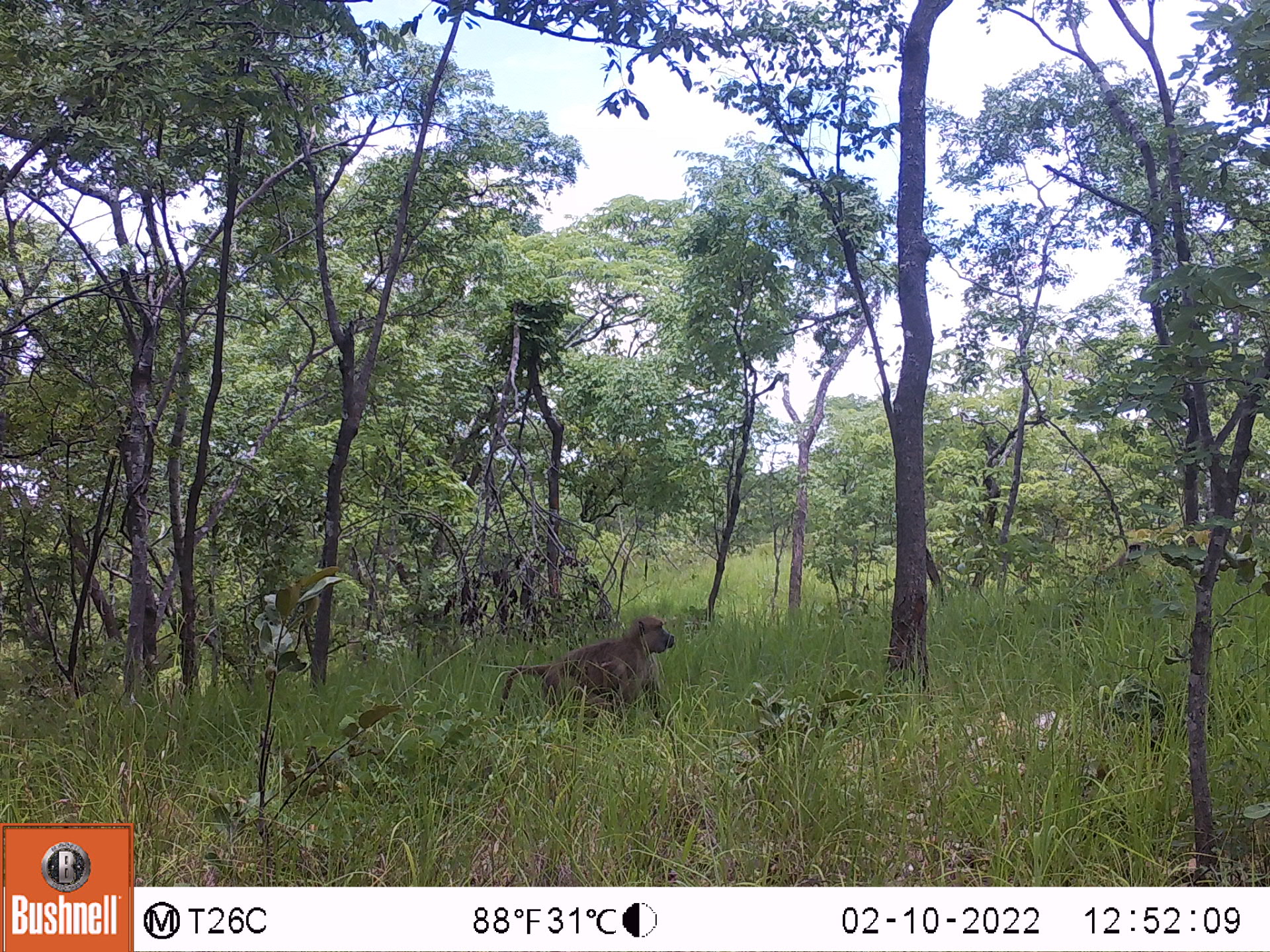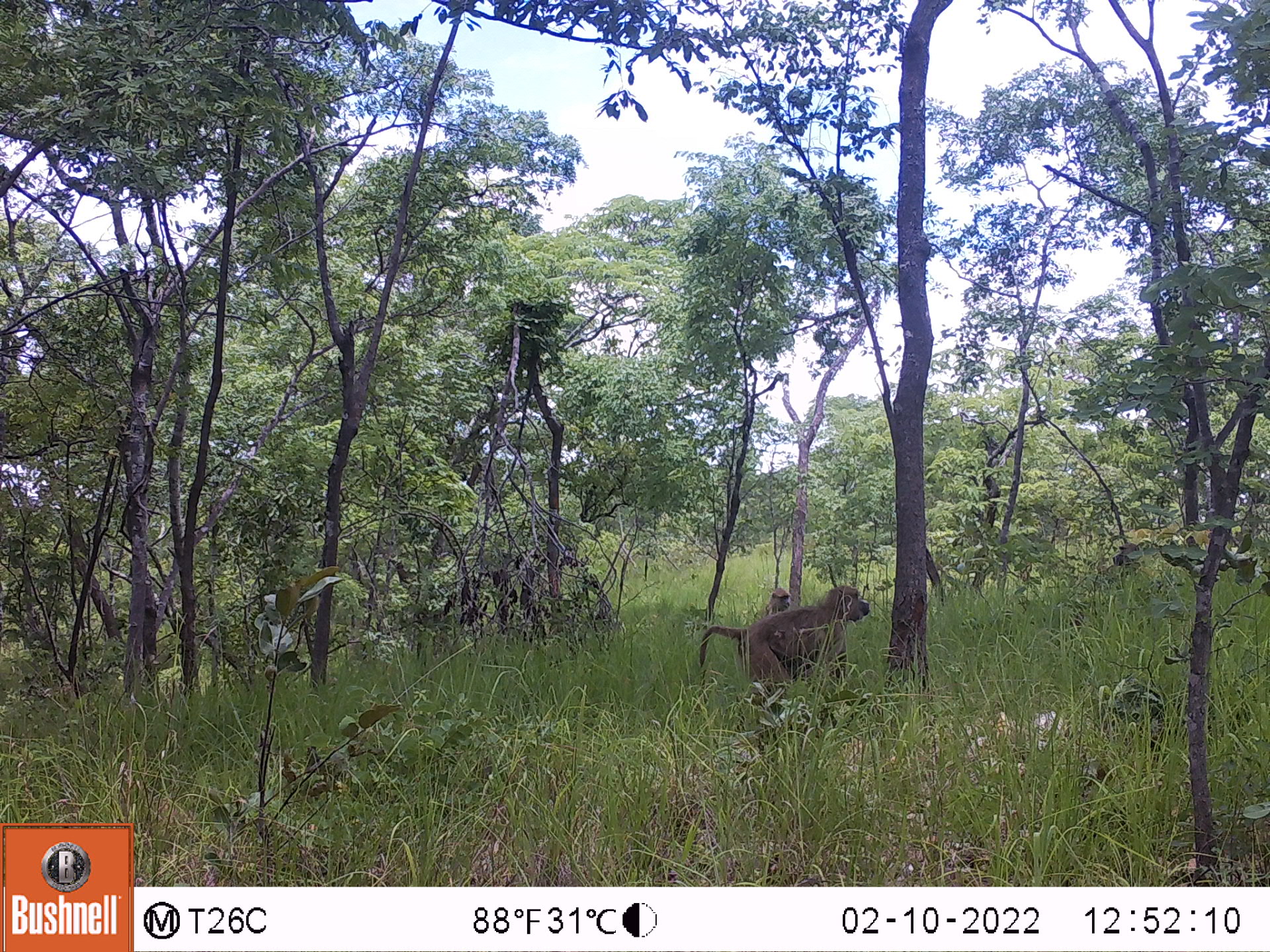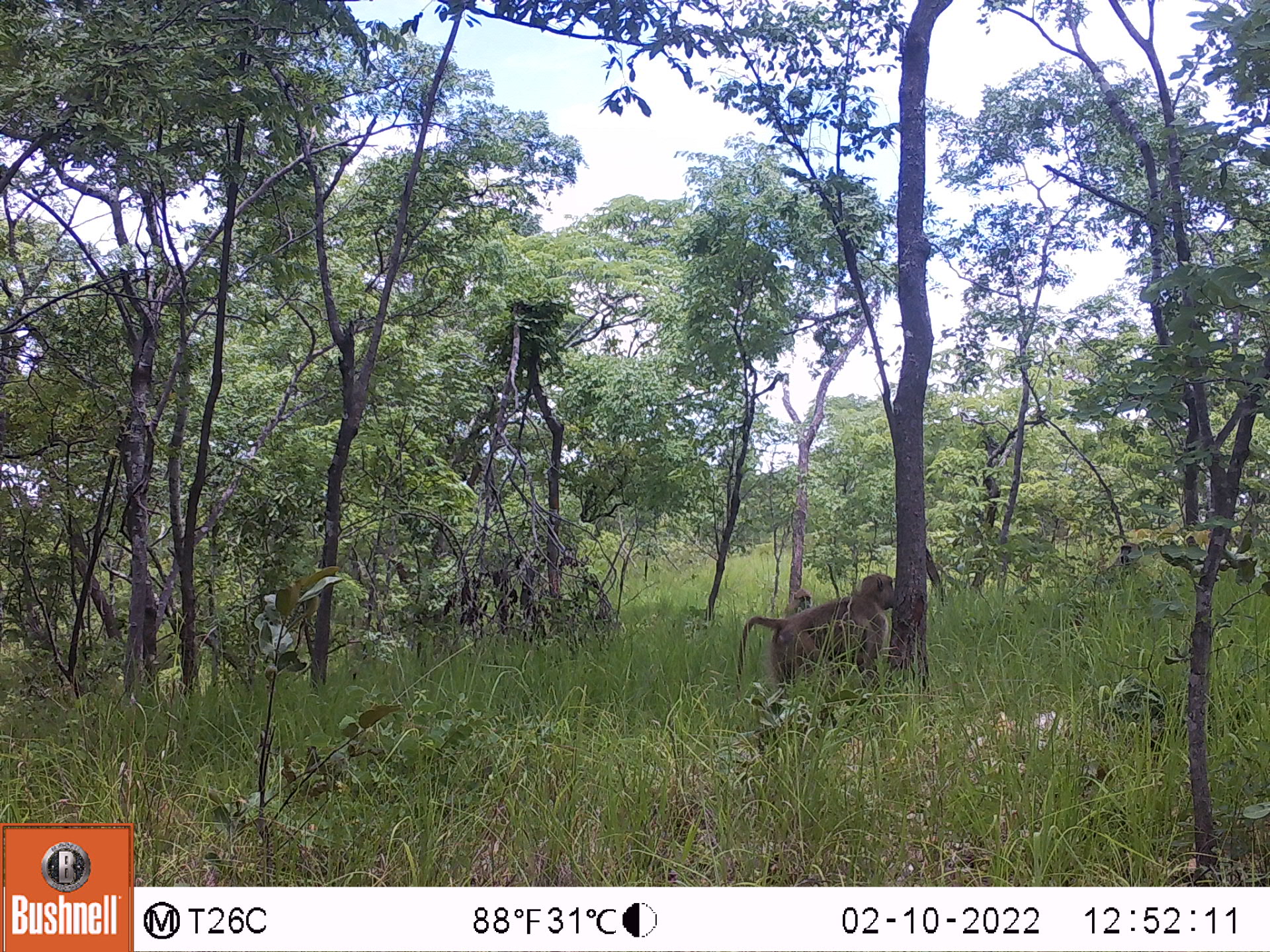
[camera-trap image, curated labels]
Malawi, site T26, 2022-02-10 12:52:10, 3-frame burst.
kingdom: Animalia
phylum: Chordata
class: Mammalia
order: Primates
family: Cercopithecidae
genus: Papio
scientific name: Papio cynocephalus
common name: yellow baboon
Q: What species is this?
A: Yellow baboon (Papio cynocephalus).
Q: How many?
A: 1.